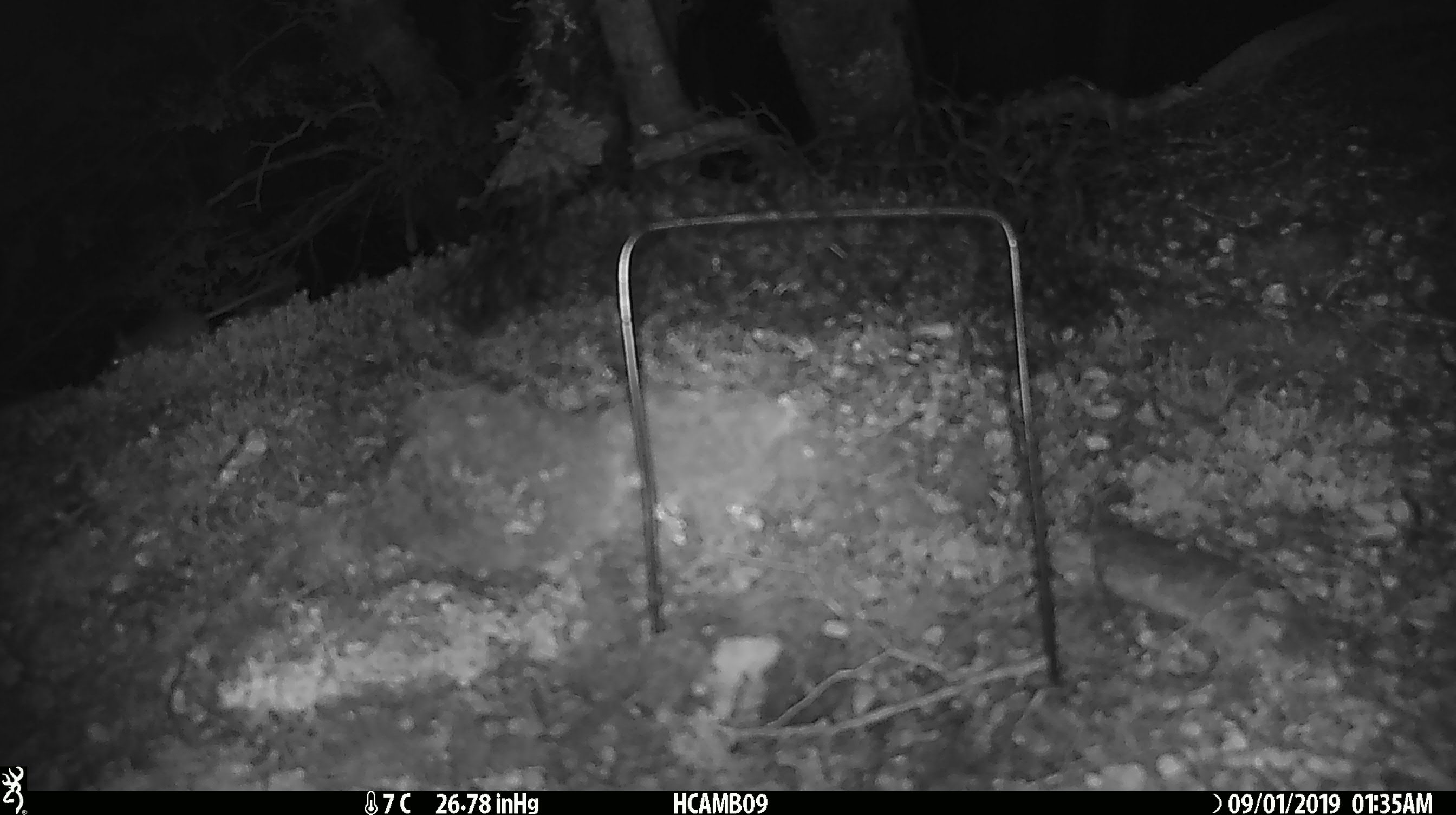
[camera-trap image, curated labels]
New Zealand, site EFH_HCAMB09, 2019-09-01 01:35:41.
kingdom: Animalia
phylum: Chordata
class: Mammalia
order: Rodentia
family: Muridae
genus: Mus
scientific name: Mus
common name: mouse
Mouse (Mus).